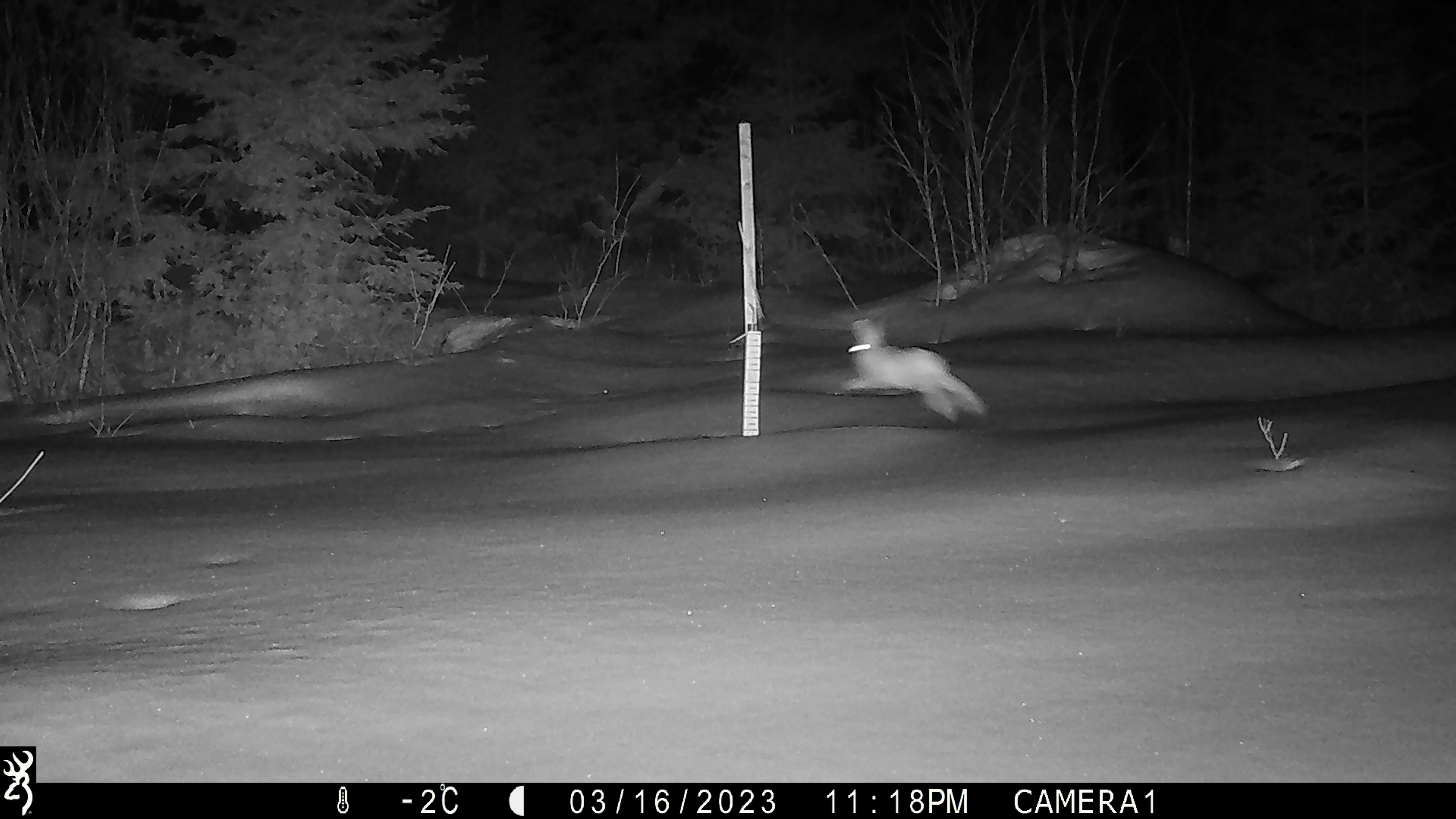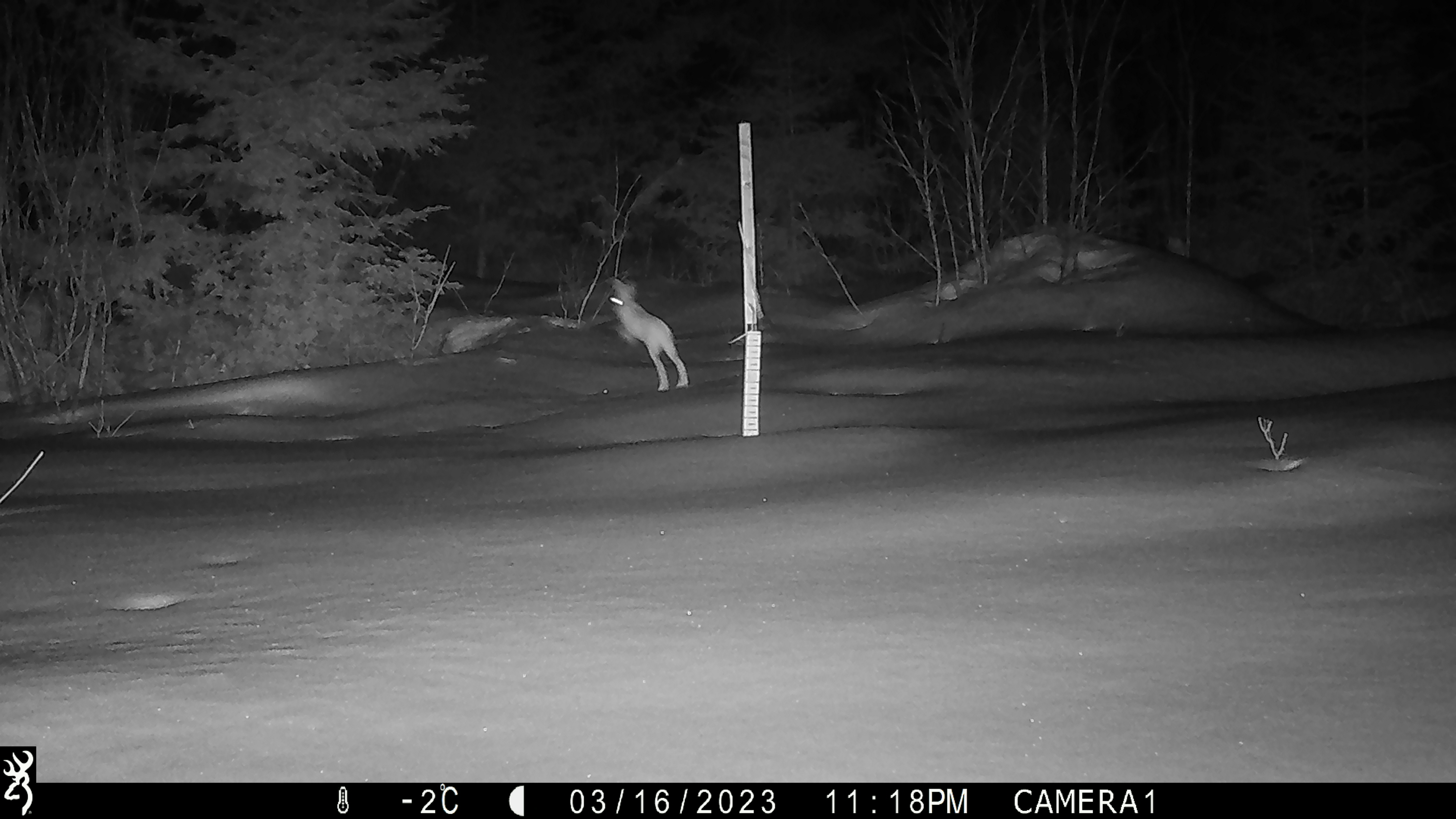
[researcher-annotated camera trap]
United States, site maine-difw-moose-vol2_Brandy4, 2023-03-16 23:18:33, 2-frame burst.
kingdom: Animalia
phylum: Chordata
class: Mammalia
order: Lagomorpha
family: Leporidae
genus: Lepus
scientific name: Lepus americanus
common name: snowshoe hare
Snowshoe hare (Lepus americanus).